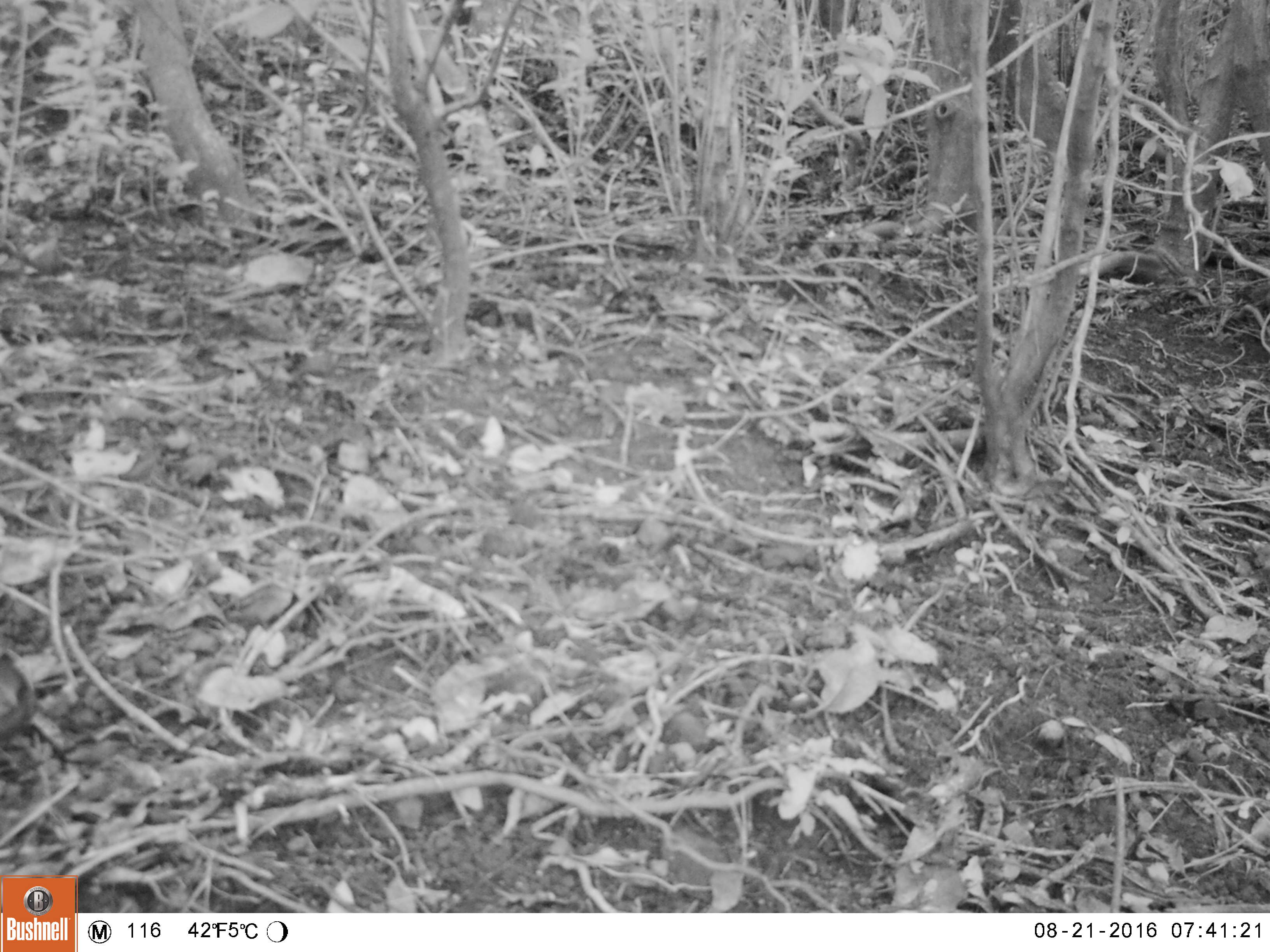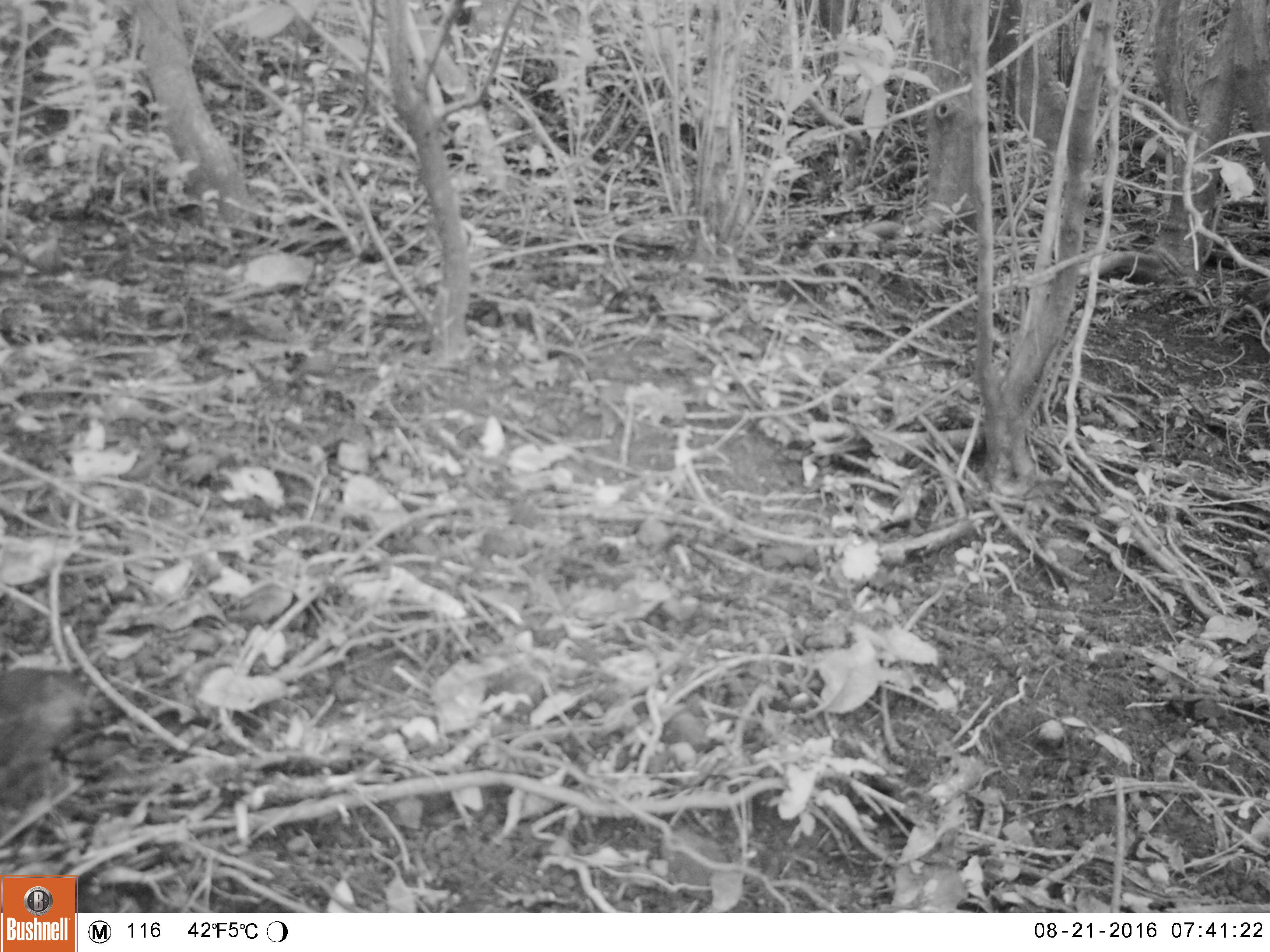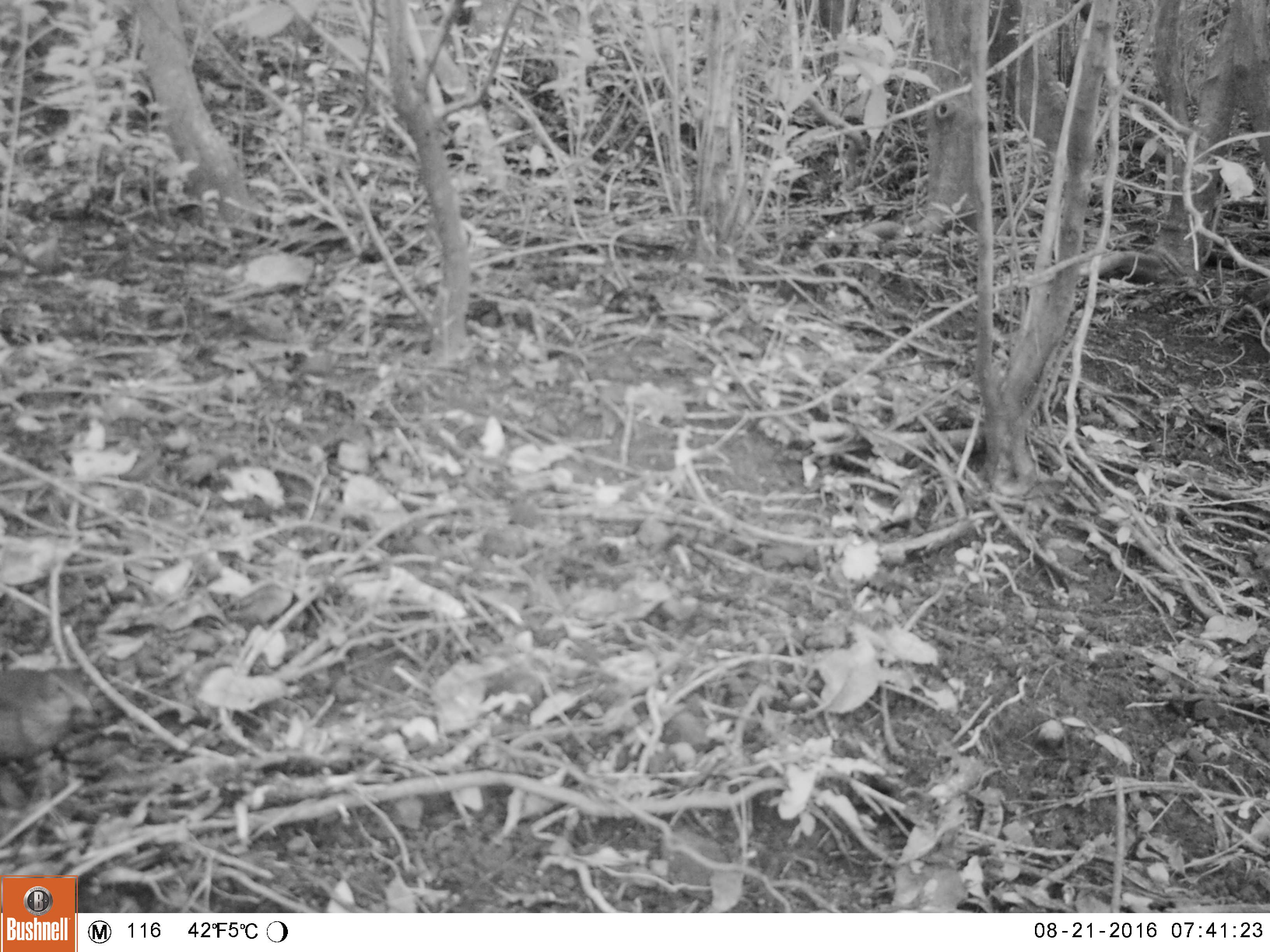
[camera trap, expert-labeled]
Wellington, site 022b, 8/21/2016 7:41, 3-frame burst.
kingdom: Animalia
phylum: Chordata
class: Aves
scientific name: Aves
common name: bird